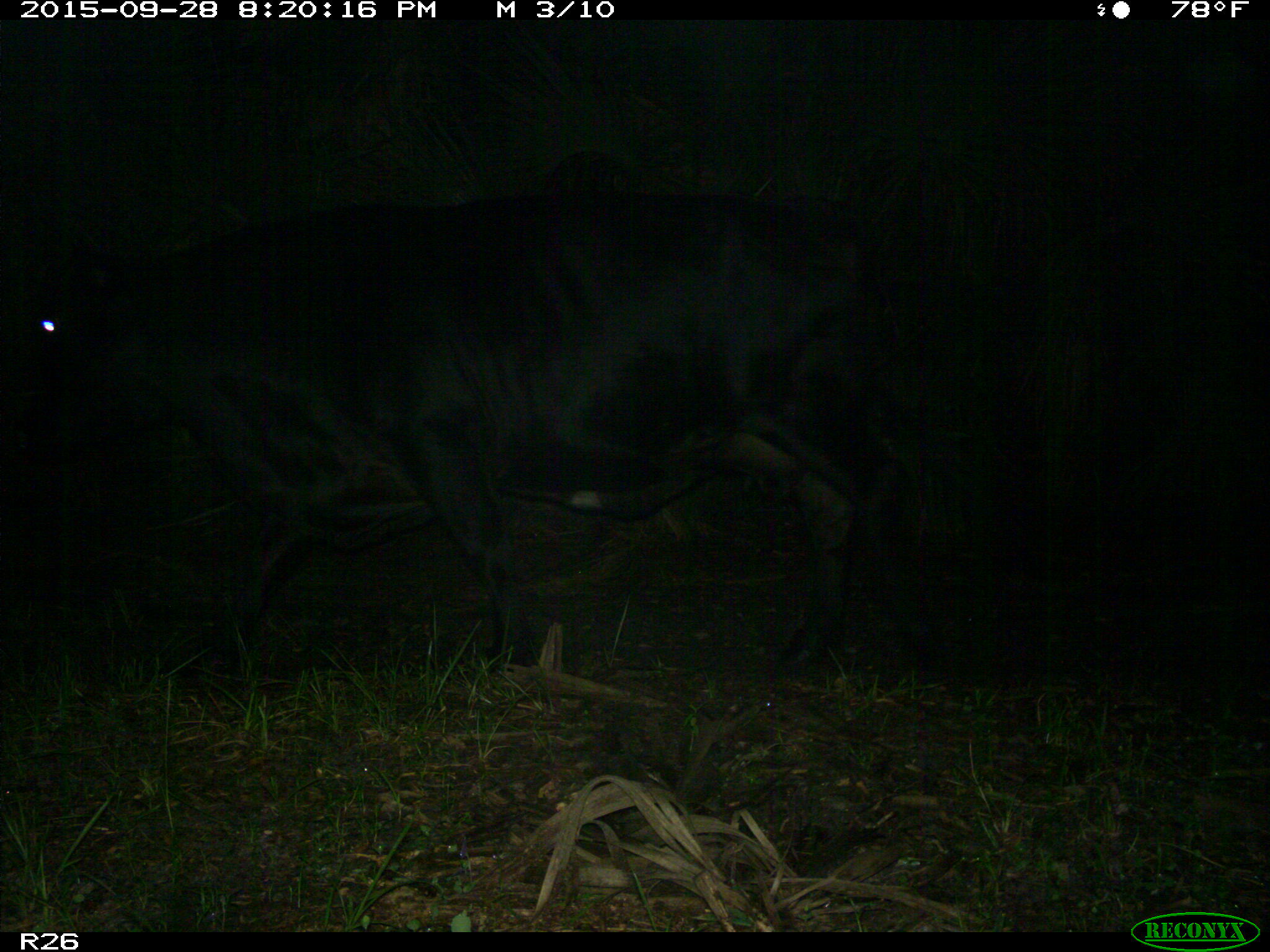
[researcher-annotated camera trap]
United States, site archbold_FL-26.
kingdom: Animalia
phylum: Chordata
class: Mammalia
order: Artiodactyla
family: Bovidae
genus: Bos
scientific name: Bos taurus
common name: domestic cow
Bos taurus (domestic cow).